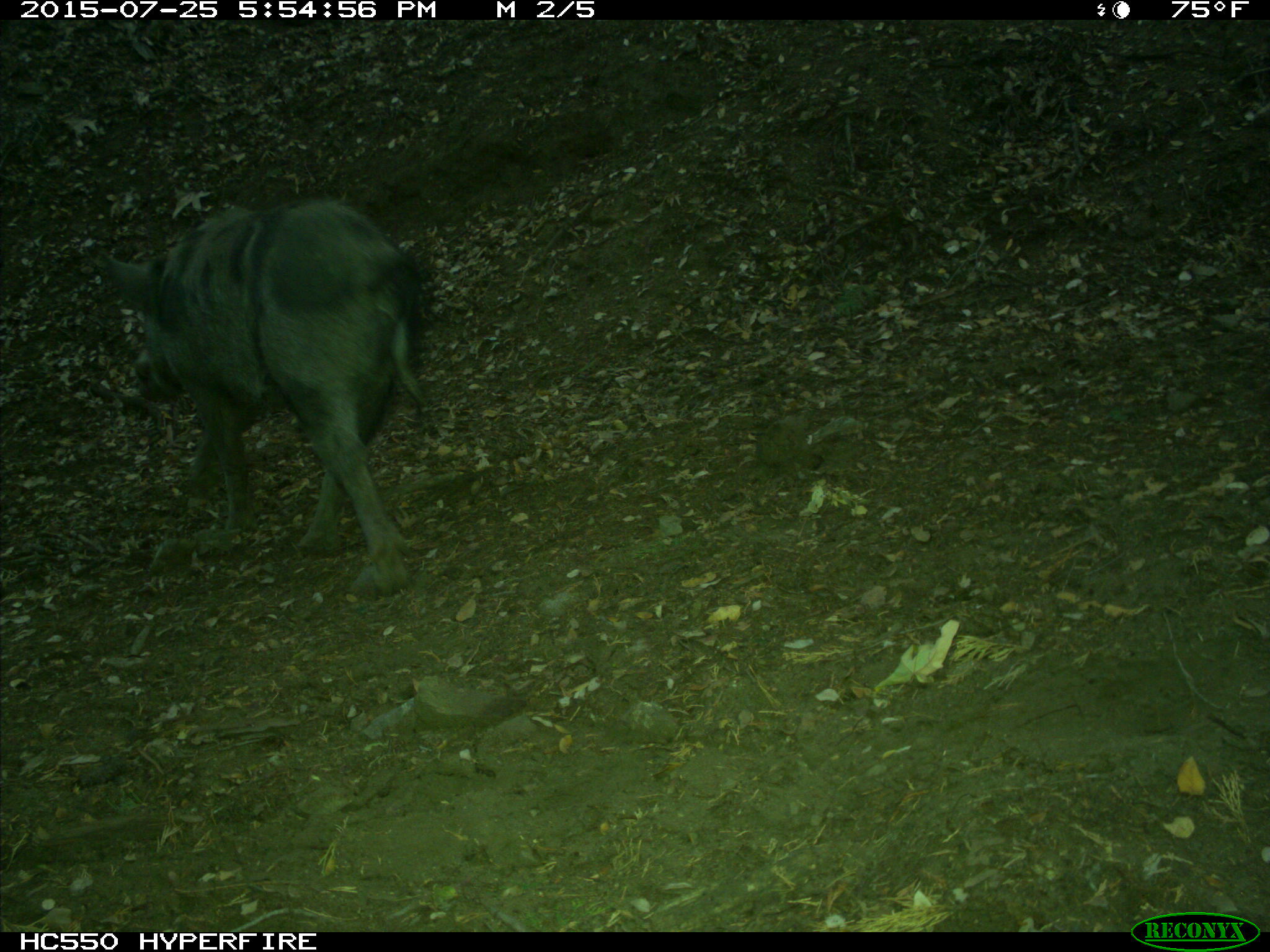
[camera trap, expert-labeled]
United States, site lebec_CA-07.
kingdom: Animalia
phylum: Chordata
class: Mammalia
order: Artiodactyla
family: Suidae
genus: Sus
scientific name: Sus scrofa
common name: wild boar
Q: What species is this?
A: Sus scrofa (wild boar).